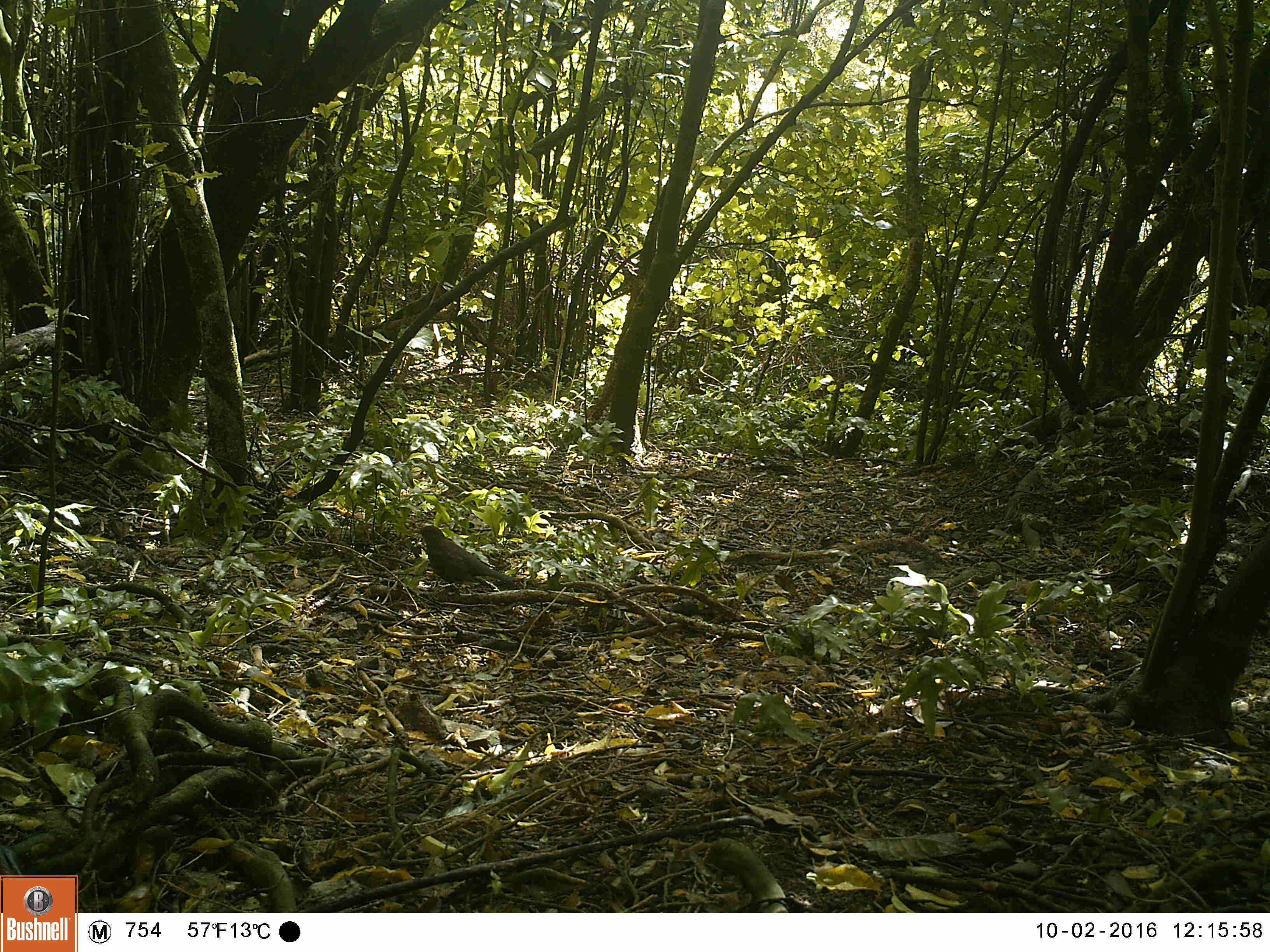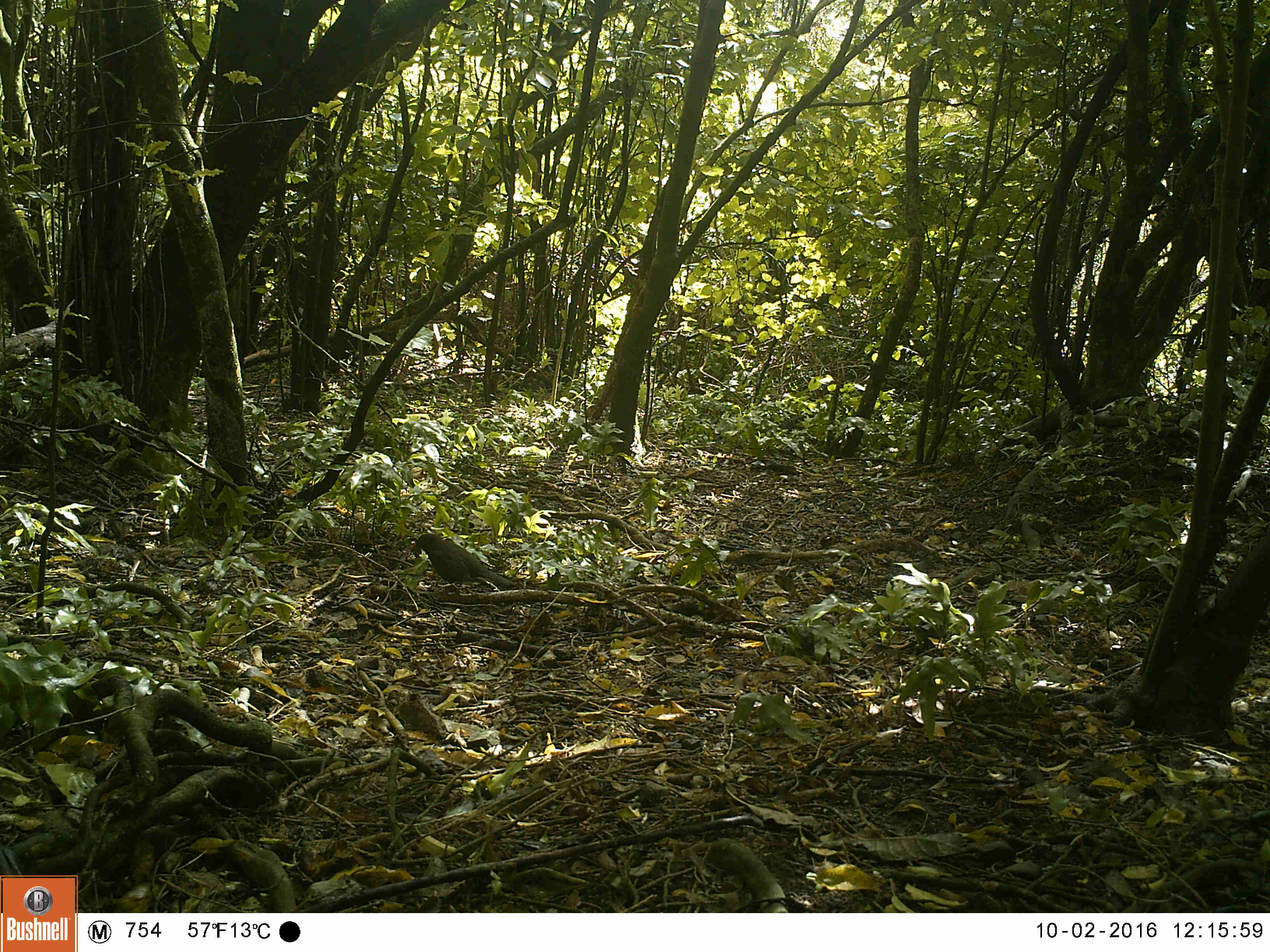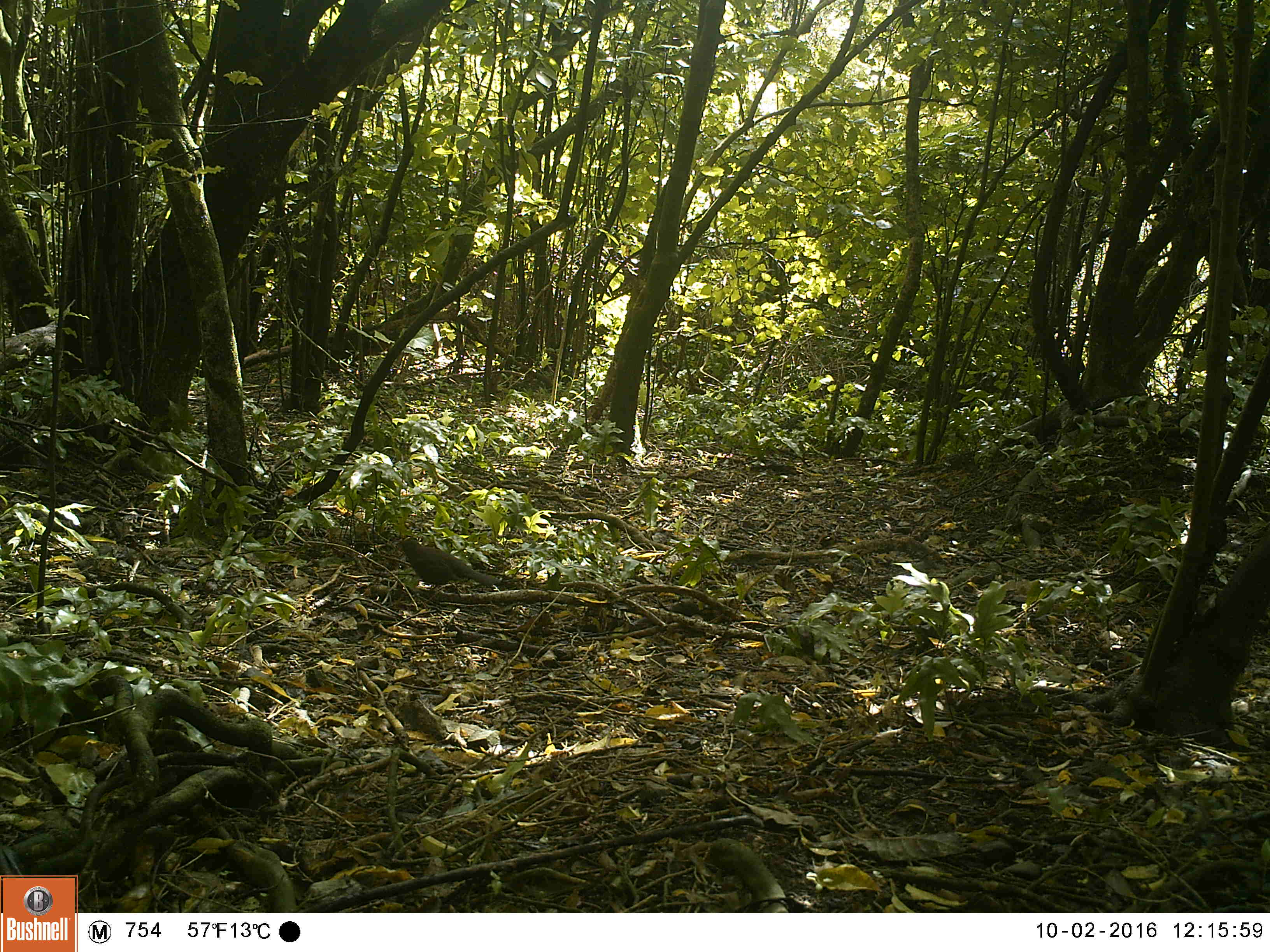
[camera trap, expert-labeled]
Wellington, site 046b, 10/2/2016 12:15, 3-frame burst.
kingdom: Animalia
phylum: Chordata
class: Aves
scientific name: Aves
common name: bird